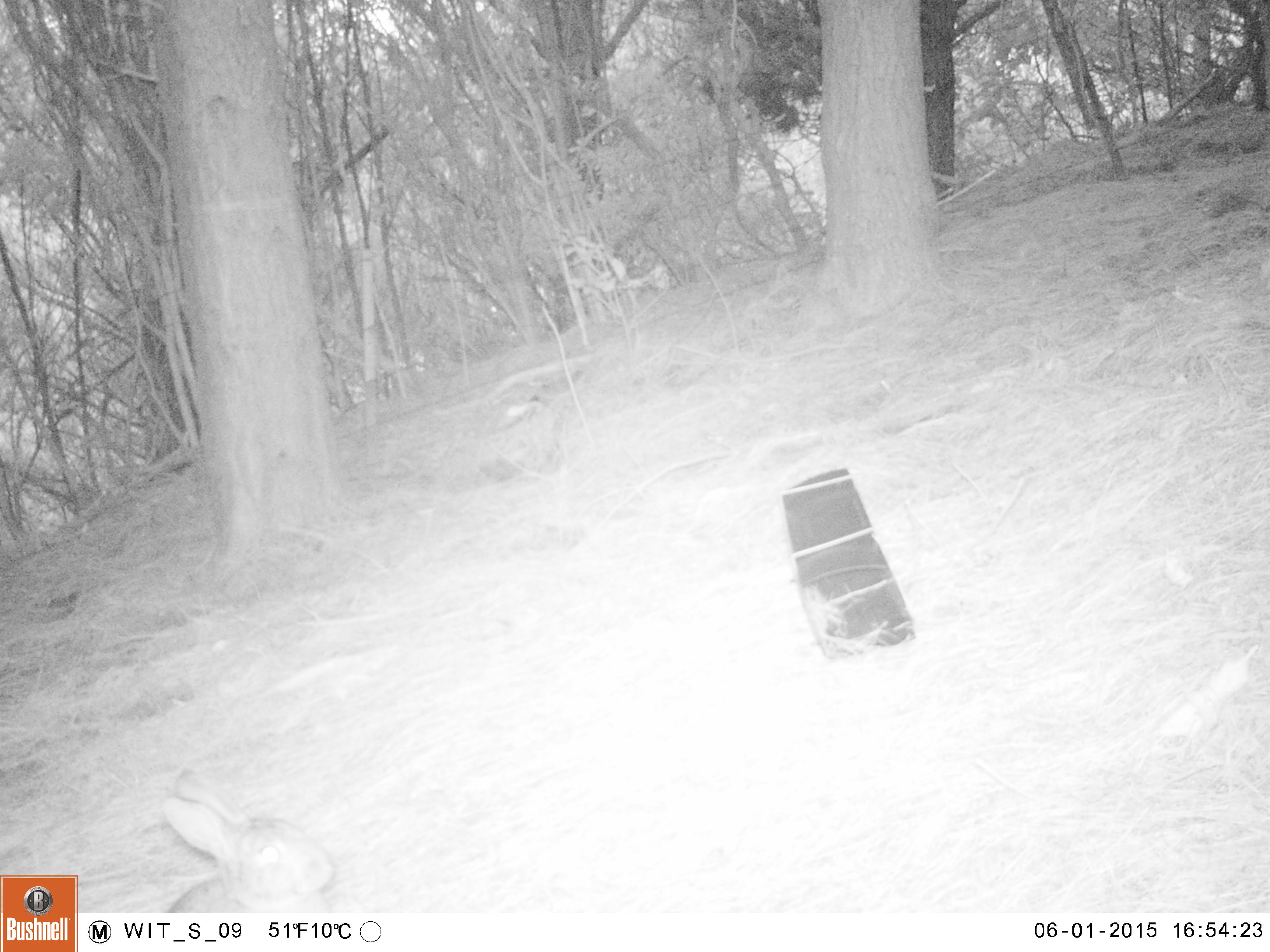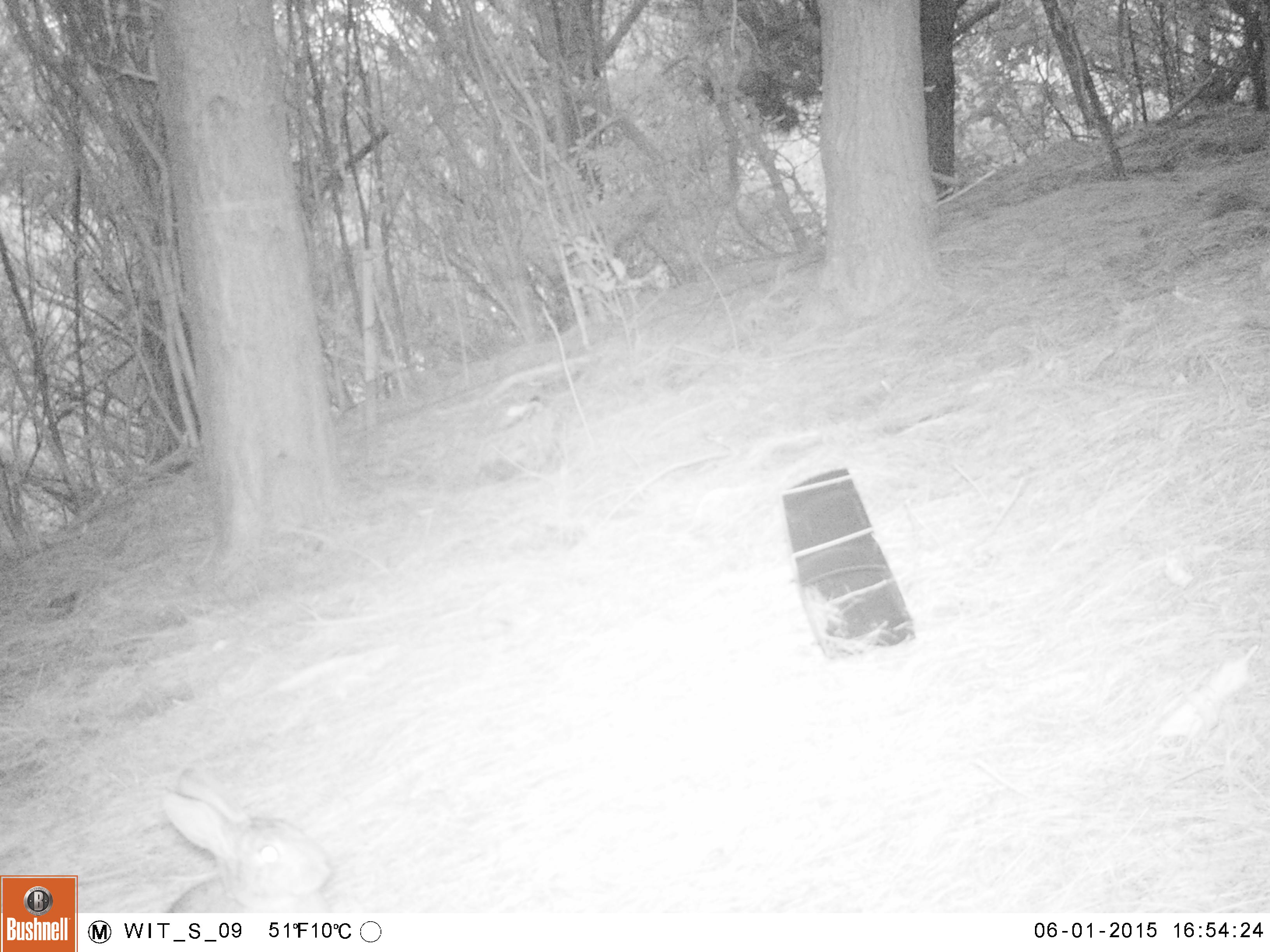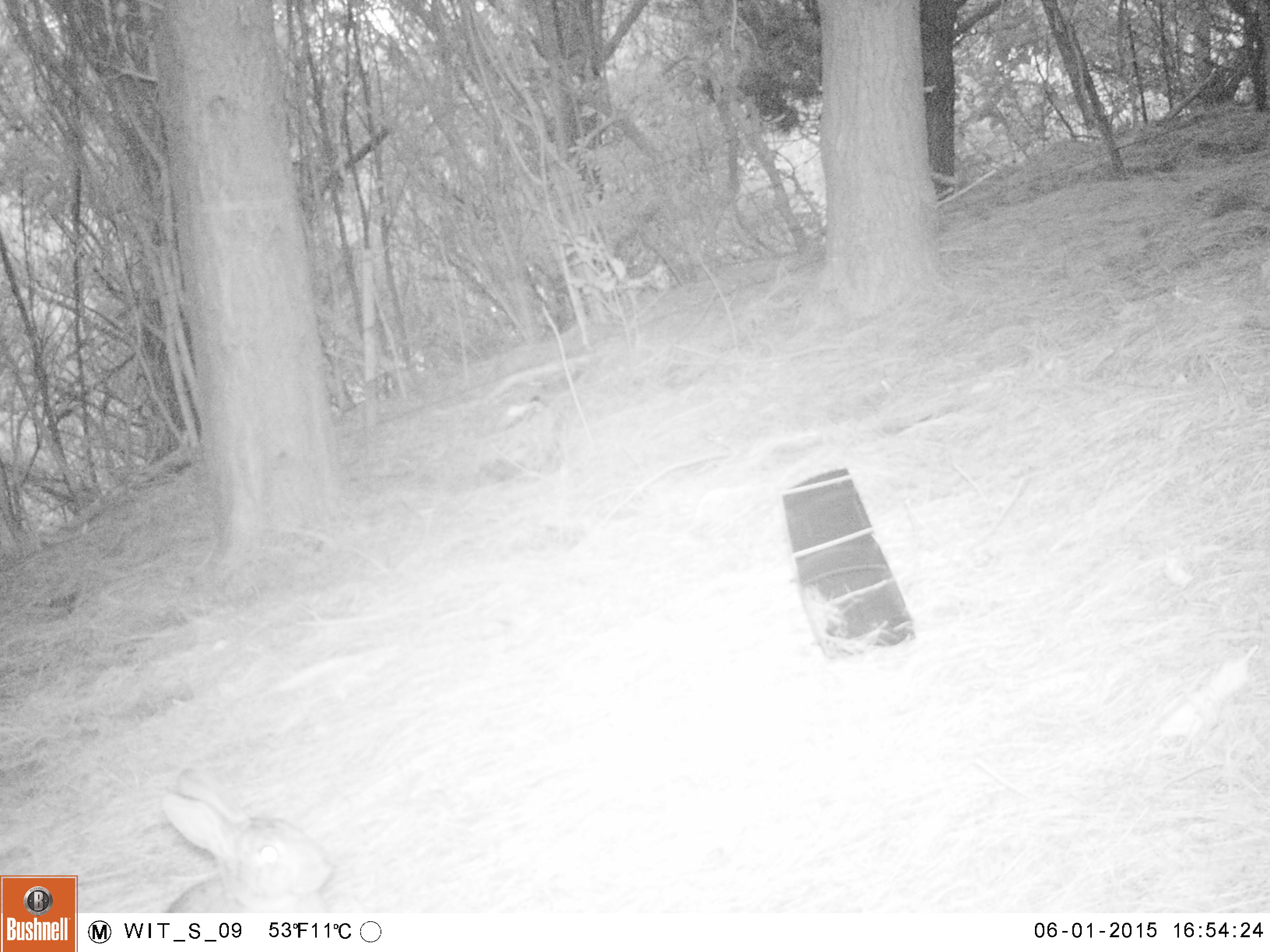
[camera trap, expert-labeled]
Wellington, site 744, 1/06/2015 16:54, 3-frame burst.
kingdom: Animalia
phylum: Chordata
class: Mammalia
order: Lagomorpha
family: Leporidae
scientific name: Leporidae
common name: rabbit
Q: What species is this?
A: Rabbit (Leporidae).